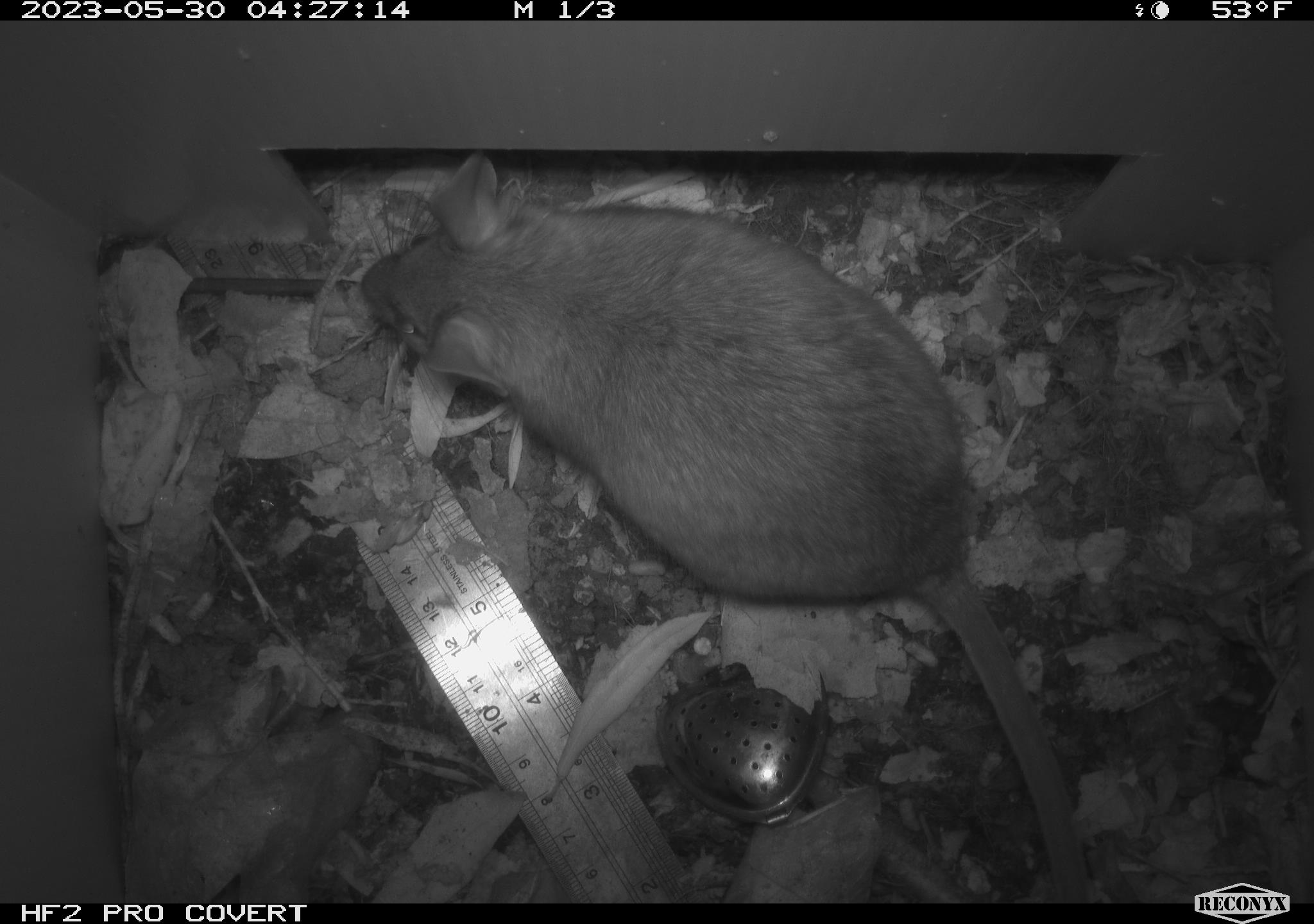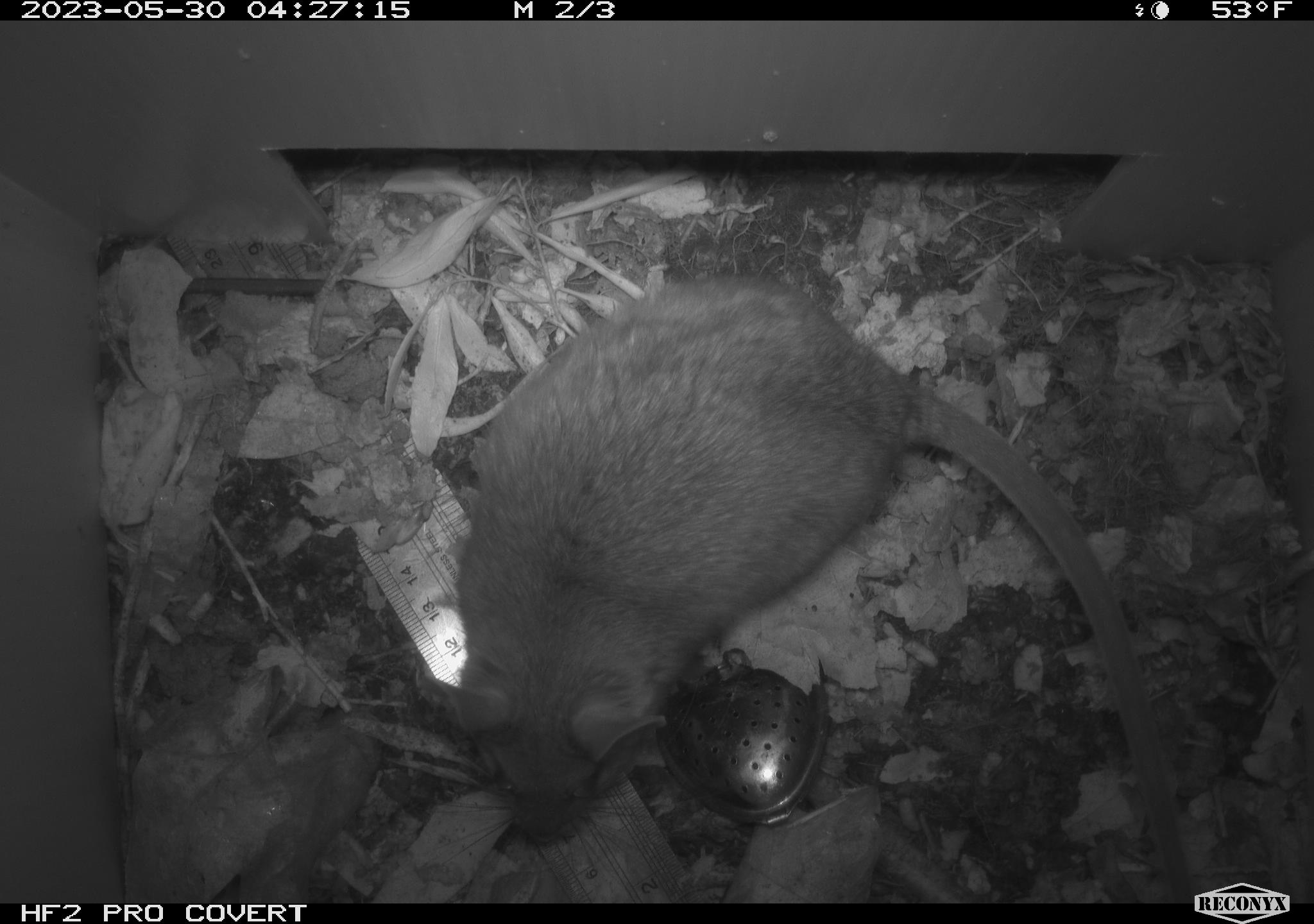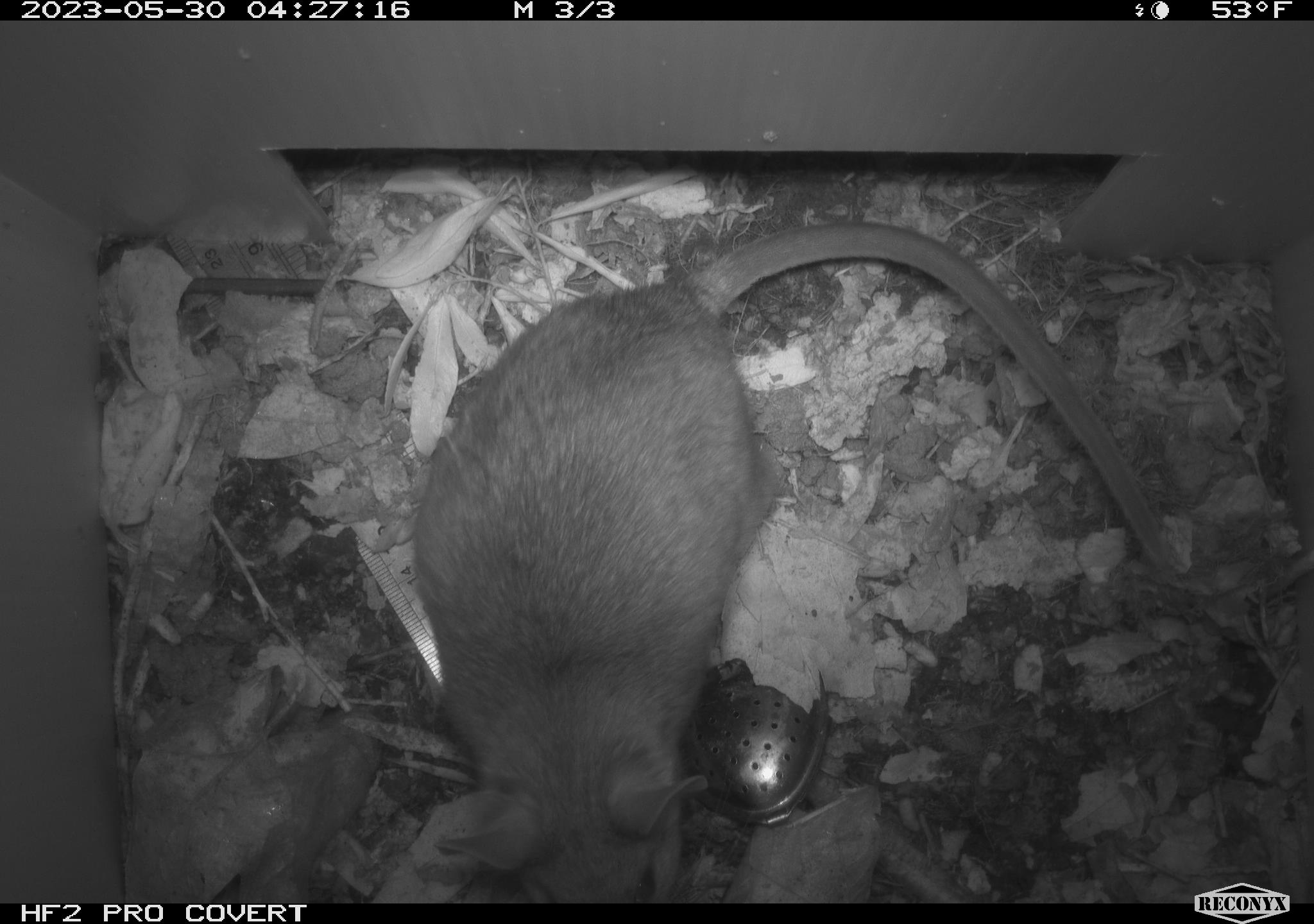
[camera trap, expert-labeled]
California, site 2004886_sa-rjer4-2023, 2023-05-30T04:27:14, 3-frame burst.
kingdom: Animalia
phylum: Chordata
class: Mammalia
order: Rodentia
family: Cricetidae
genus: Neotoma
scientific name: Neotoma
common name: pack rat or woodrat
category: neotoma species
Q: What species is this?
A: Neotoma species (pack rat or woodrat) (Neotoma).